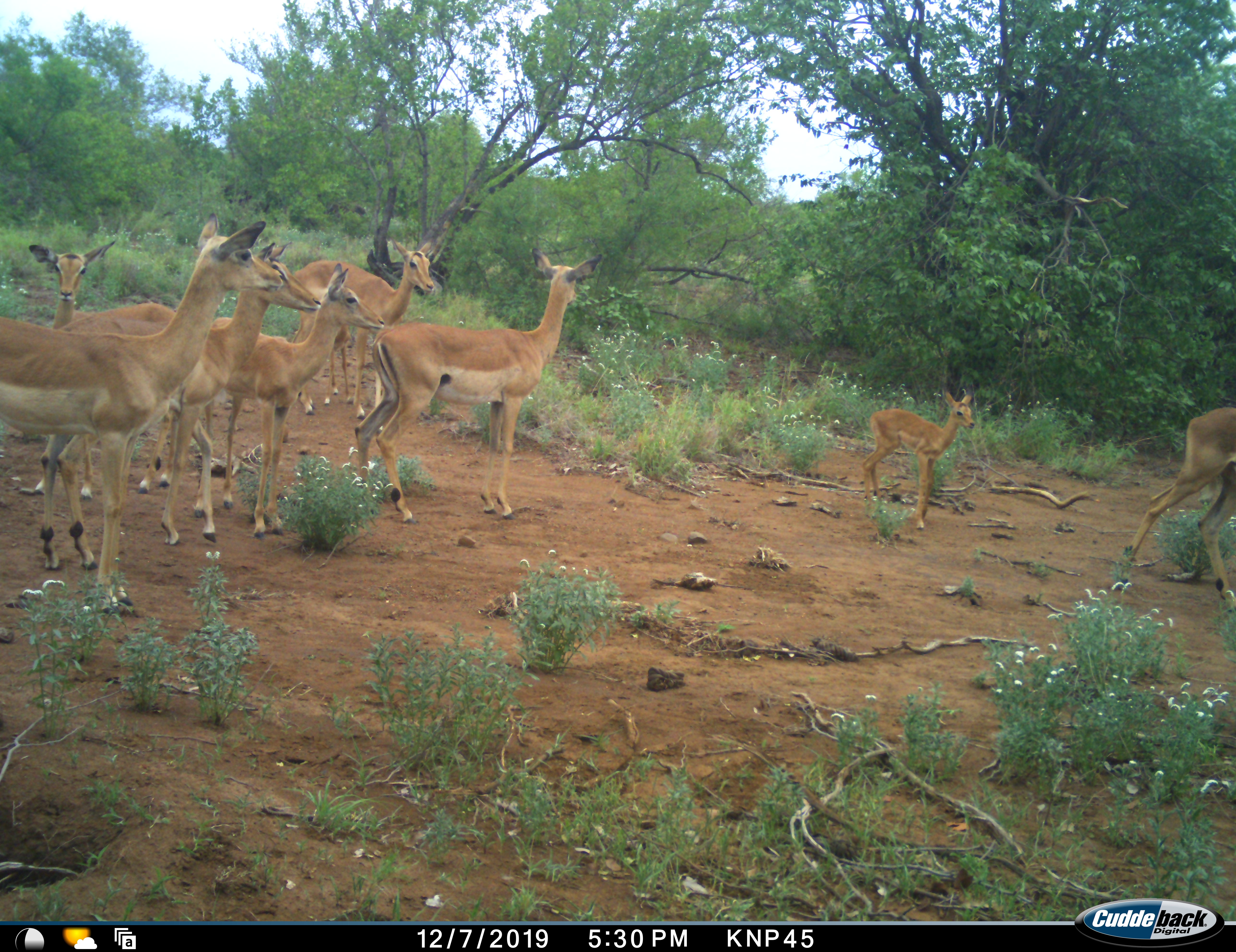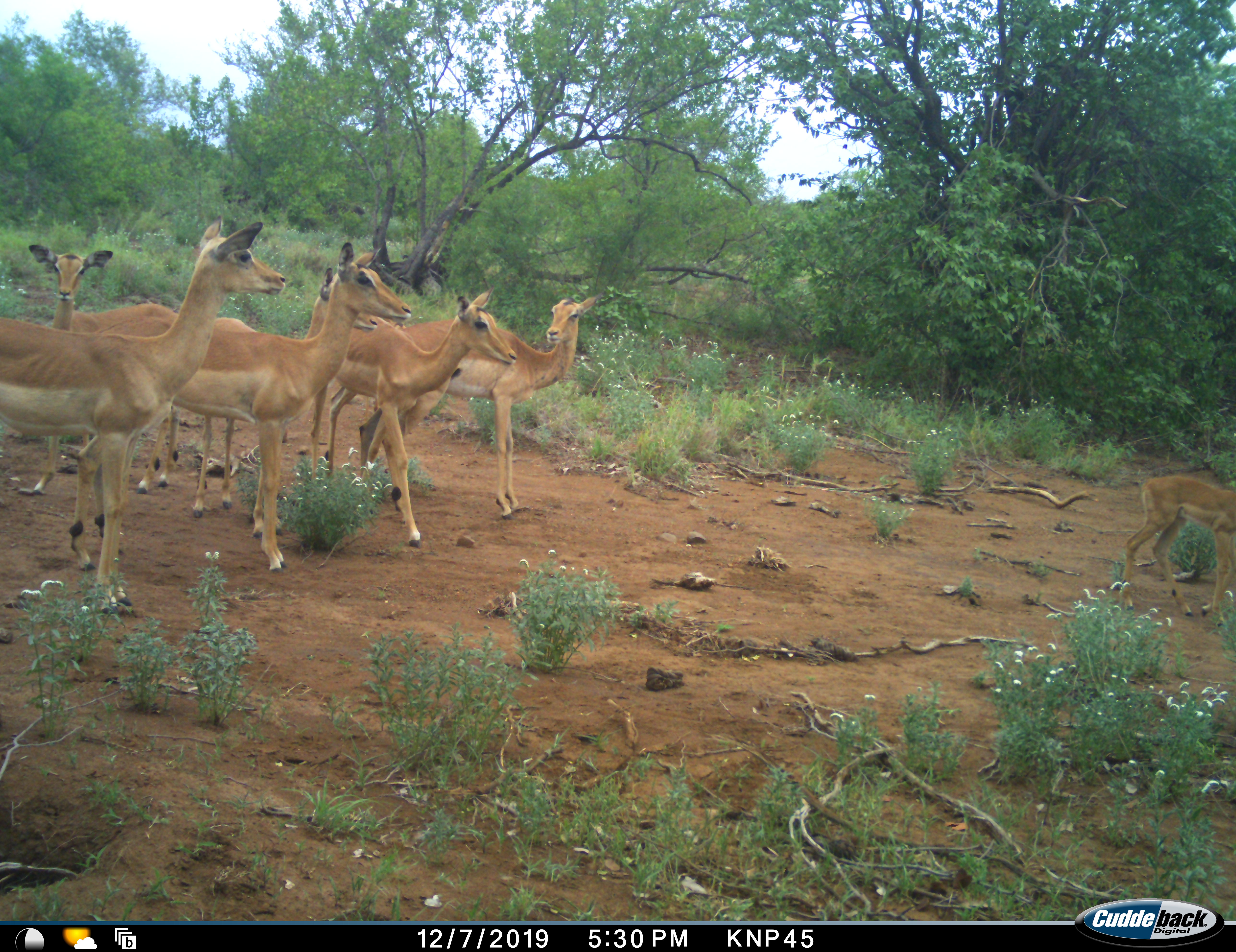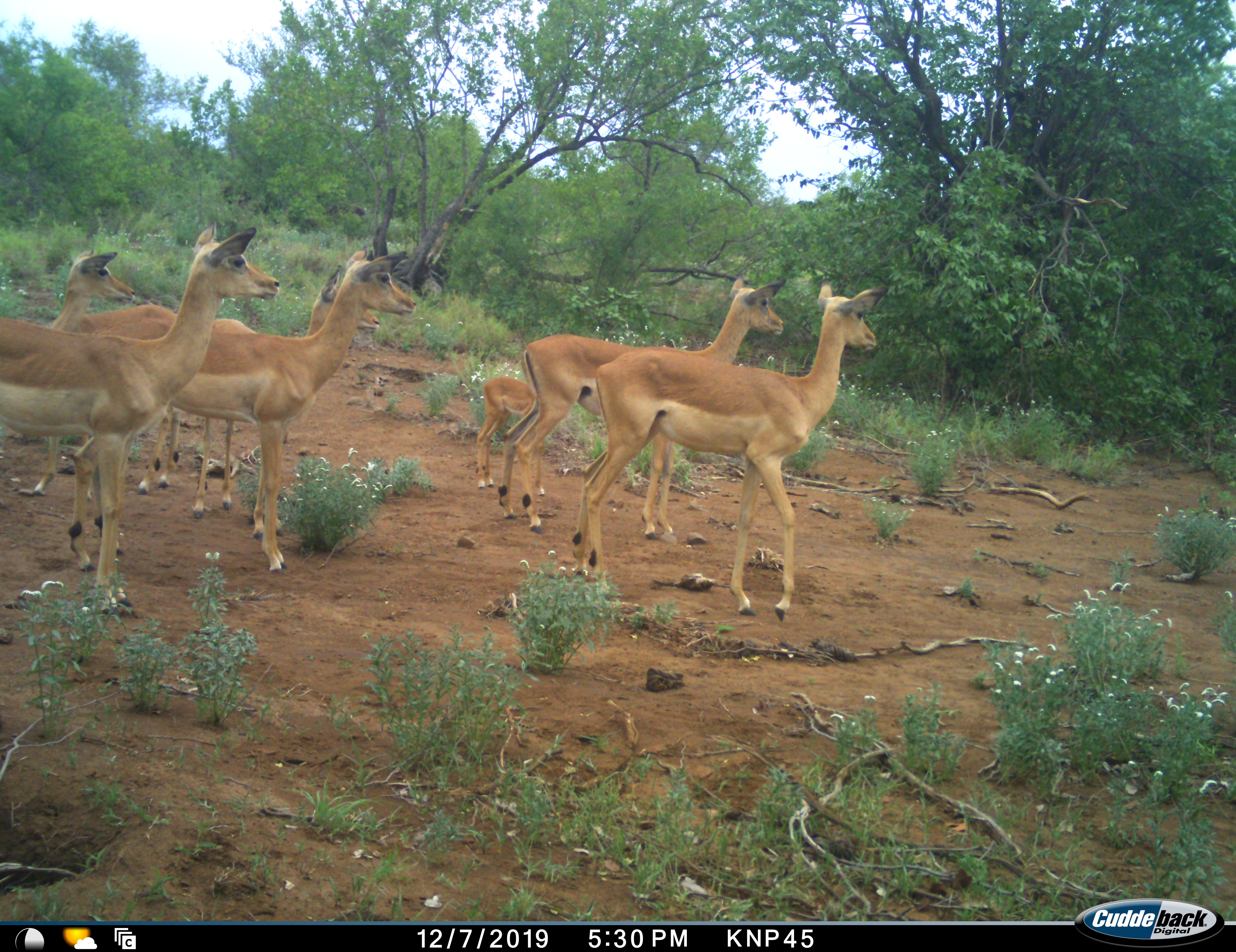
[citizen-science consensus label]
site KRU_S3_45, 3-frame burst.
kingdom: Animalia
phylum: Chordata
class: Mammalia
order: Artiodactyla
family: Bovidae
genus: Aepyceros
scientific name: Aepyceros melampus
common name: impala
Impala (Aepyceros melampus), count 8. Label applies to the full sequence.